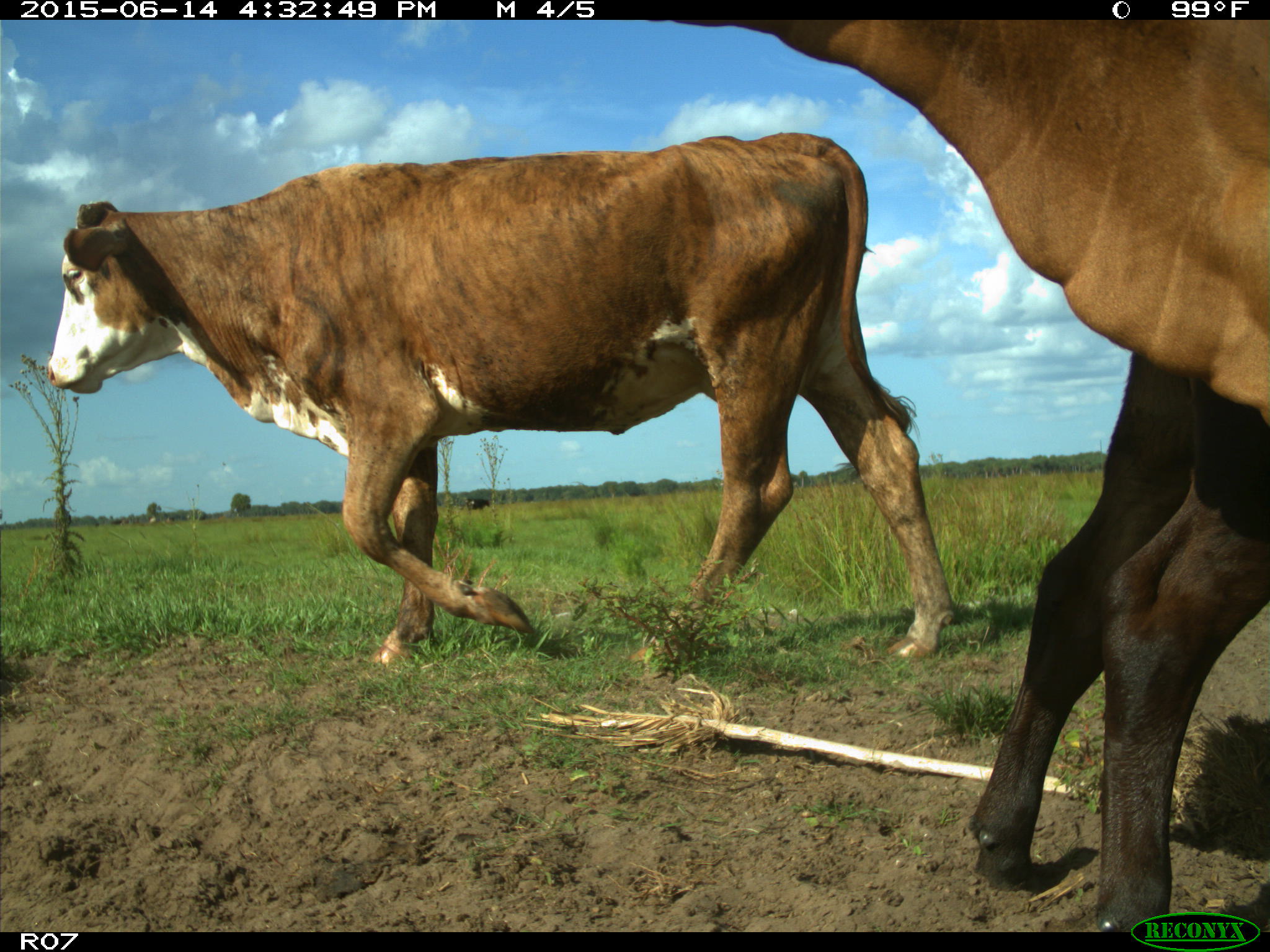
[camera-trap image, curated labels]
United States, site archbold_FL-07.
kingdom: Animalia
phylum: Chordata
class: Mammalia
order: Artiodactyla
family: Bovidae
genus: Bos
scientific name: Bos taurus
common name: domestic cow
Bos taurus (domestic cow).